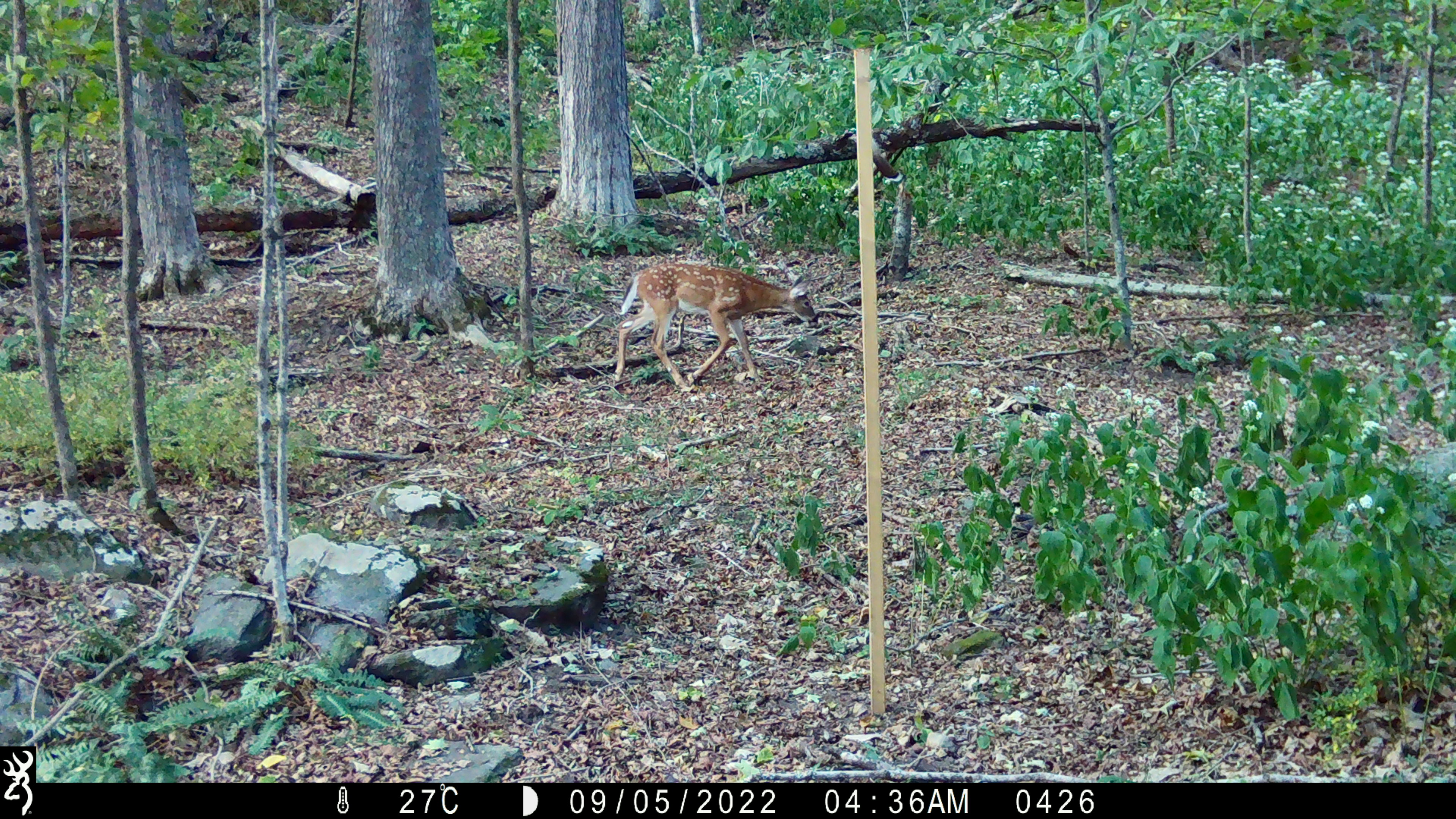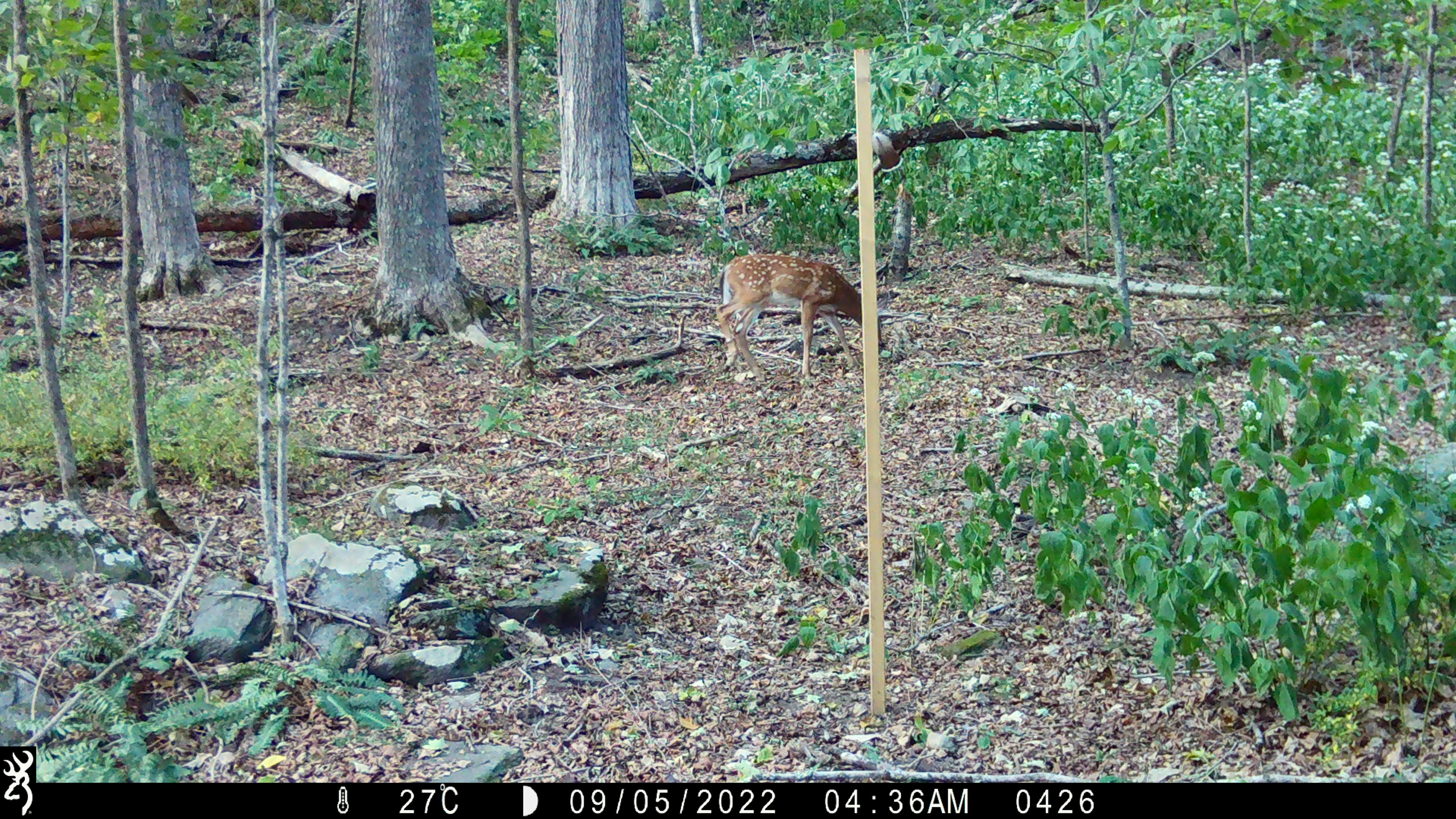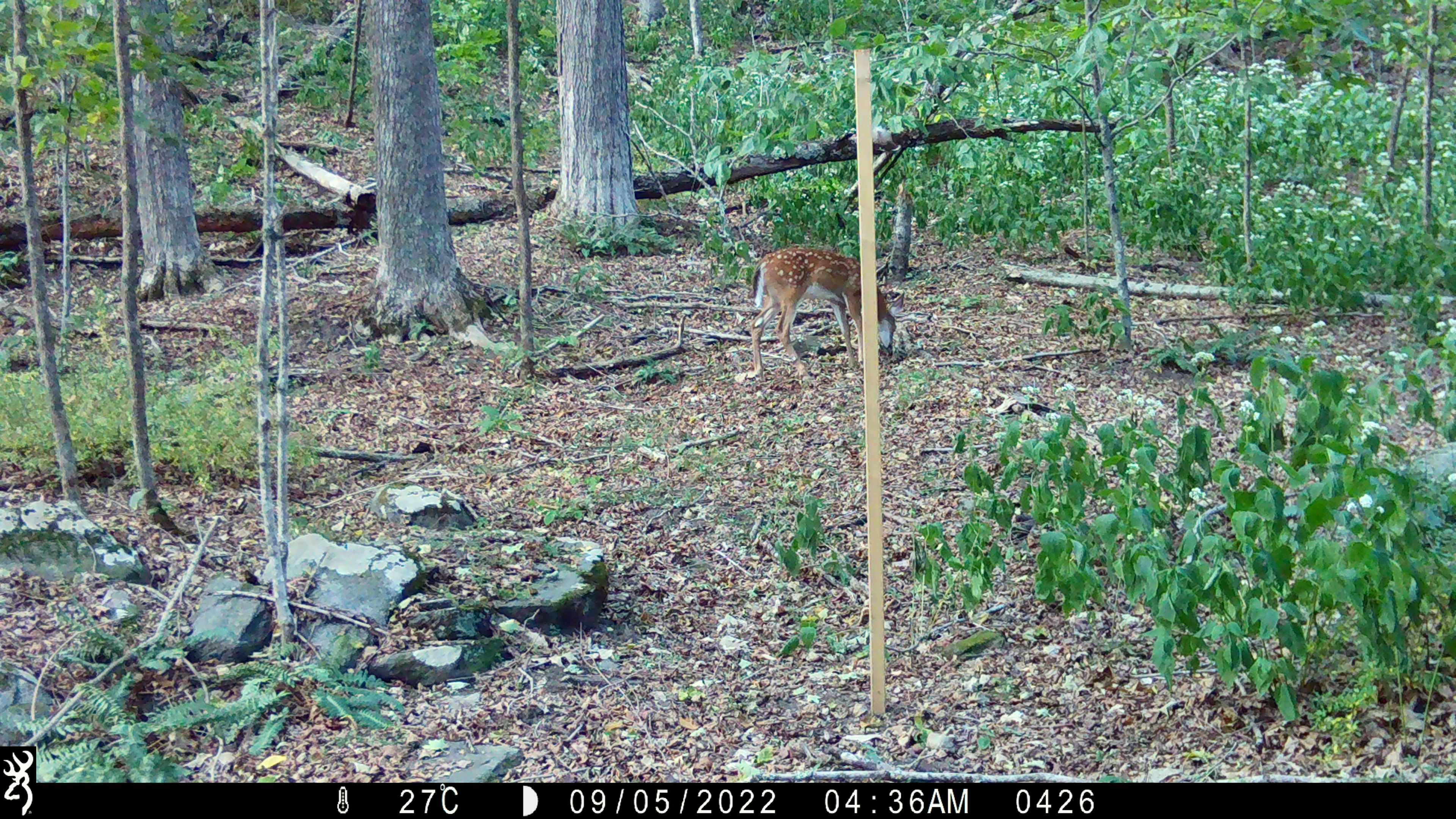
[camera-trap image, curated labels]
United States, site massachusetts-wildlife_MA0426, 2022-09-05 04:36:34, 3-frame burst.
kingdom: Animalia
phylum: Chordata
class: Mammalia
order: Artiodactyla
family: Cervidae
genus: Odocoileus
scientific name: Odocoileus virginianus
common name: white-tailed deer